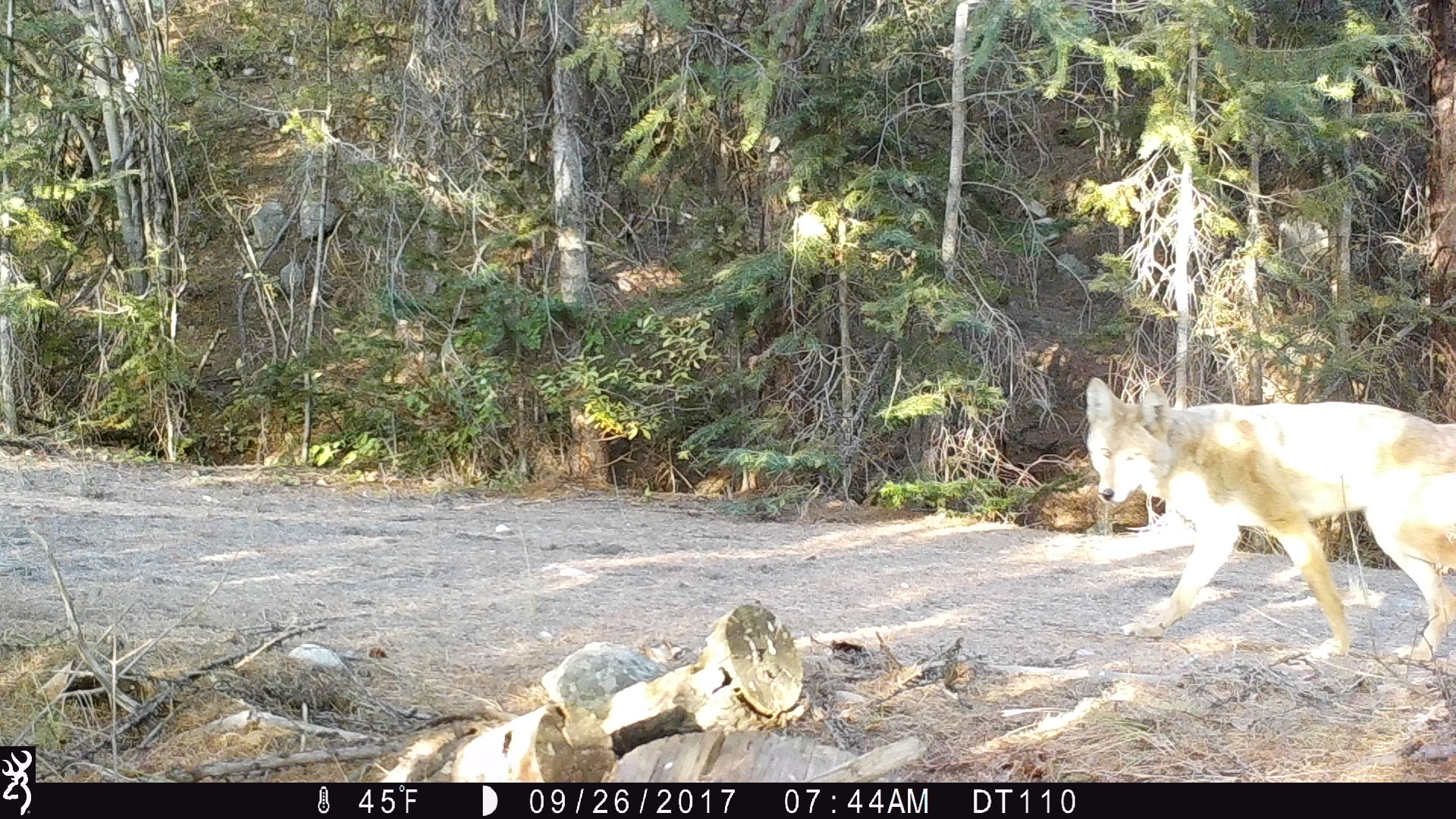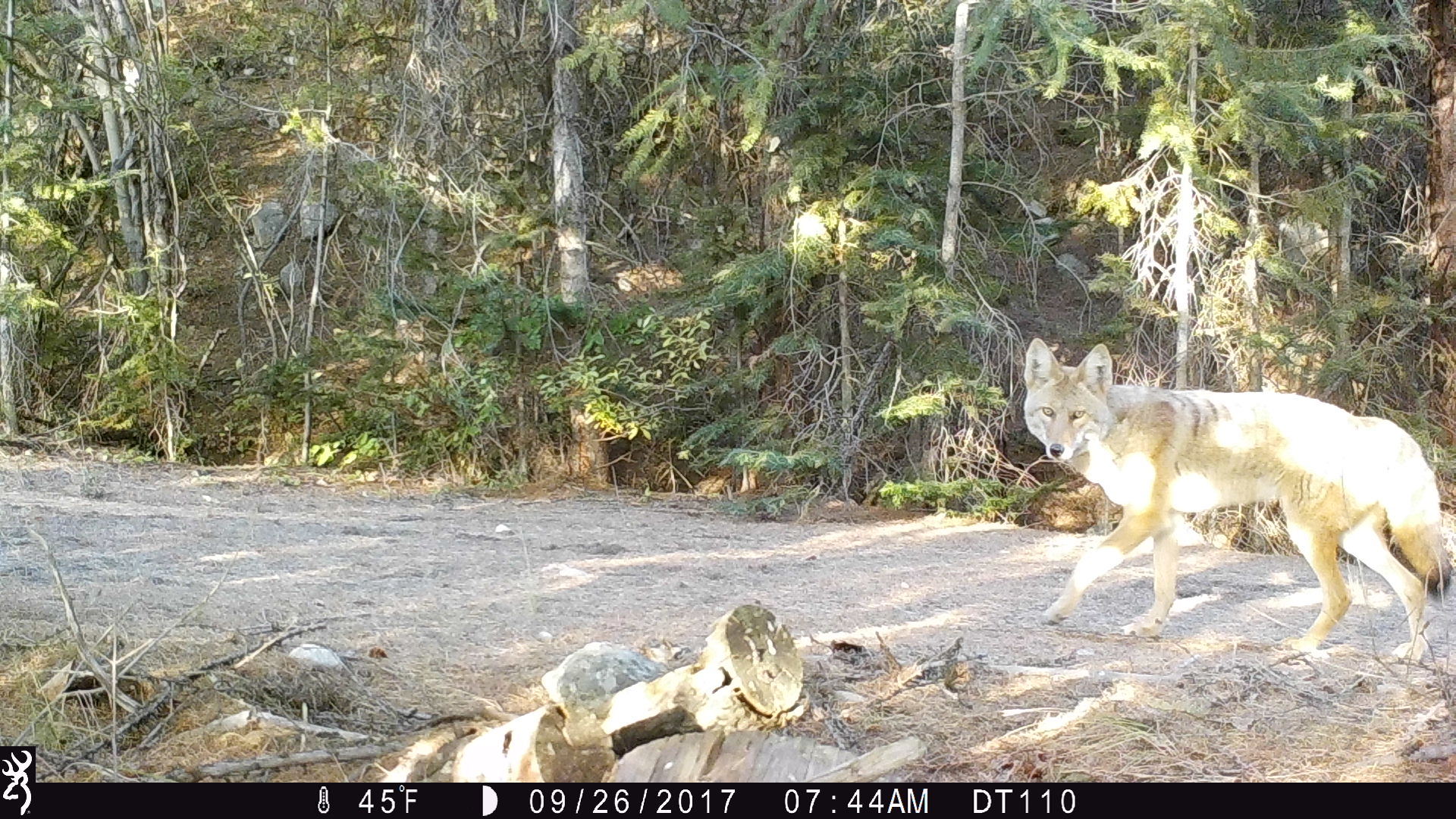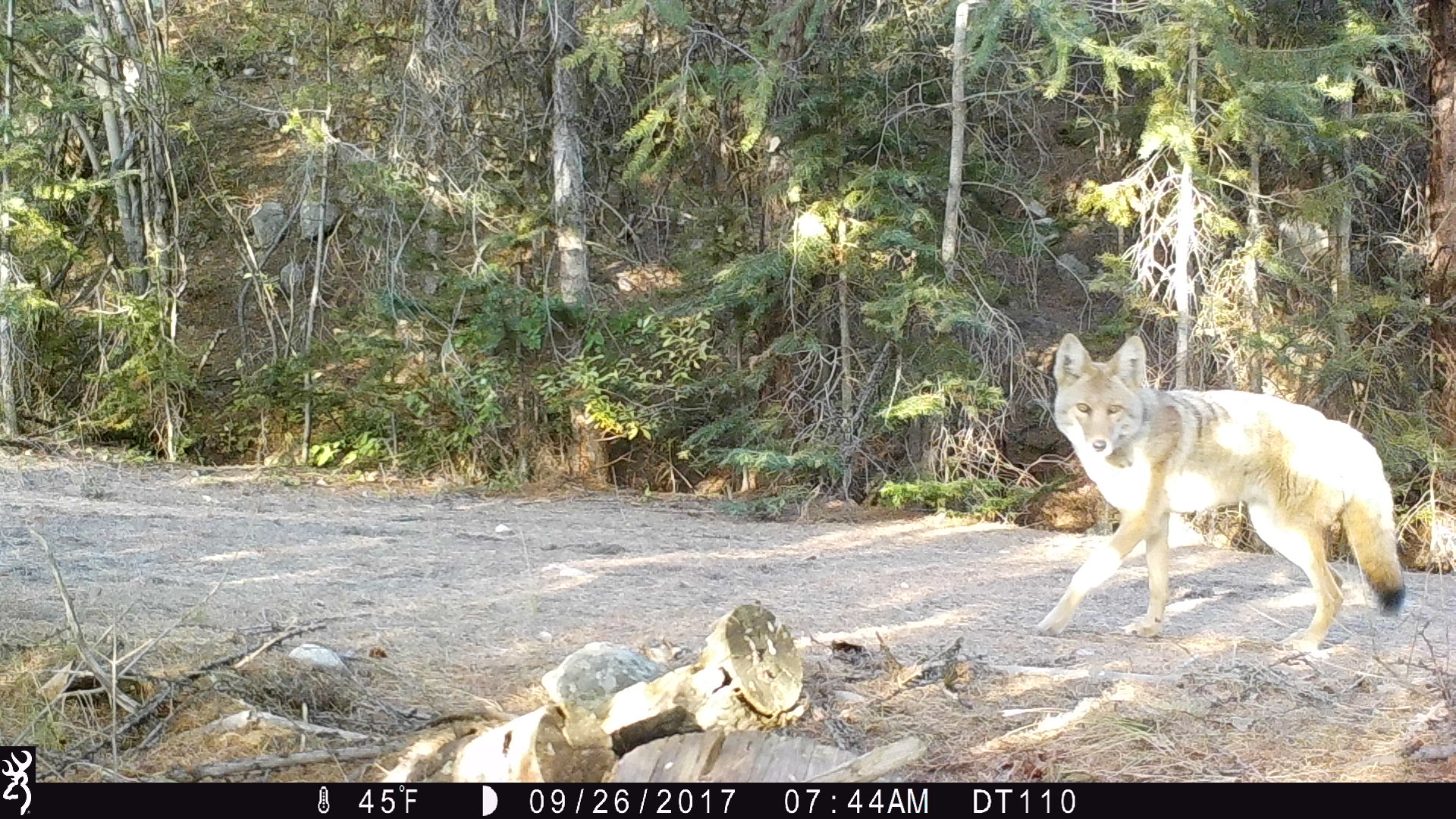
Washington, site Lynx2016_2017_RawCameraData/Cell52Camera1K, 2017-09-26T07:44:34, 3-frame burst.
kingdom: Animalia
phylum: Chordata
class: Mammalia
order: Carnivora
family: Canidae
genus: Canis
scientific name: Canis latrans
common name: coyote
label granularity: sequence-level